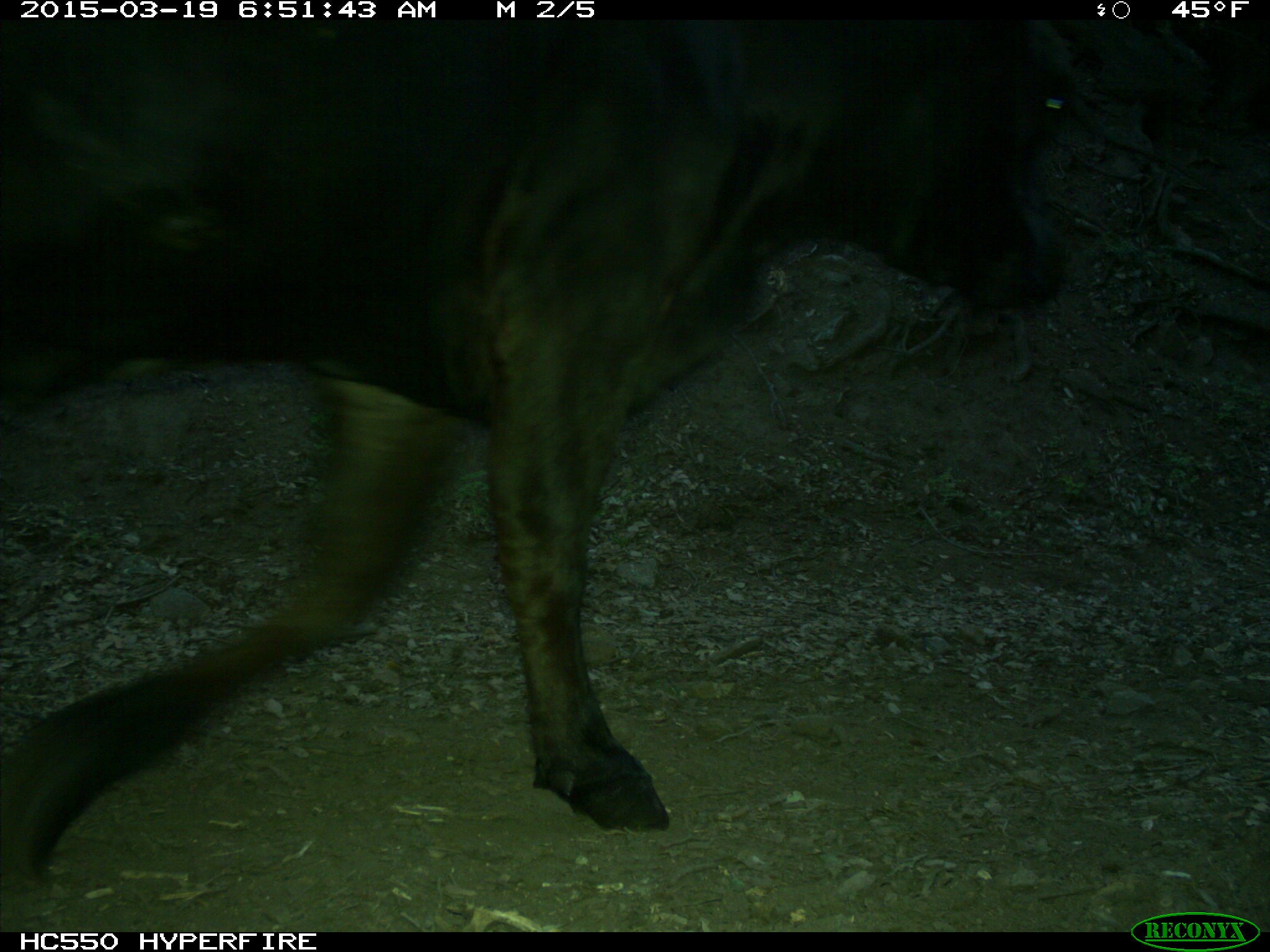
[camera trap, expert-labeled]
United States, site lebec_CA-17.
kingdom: Animalia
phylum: Chordata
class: Mammalia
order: Artiodactyla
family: Bovidae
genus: Bos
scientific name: Bos taurus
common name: domestic cow